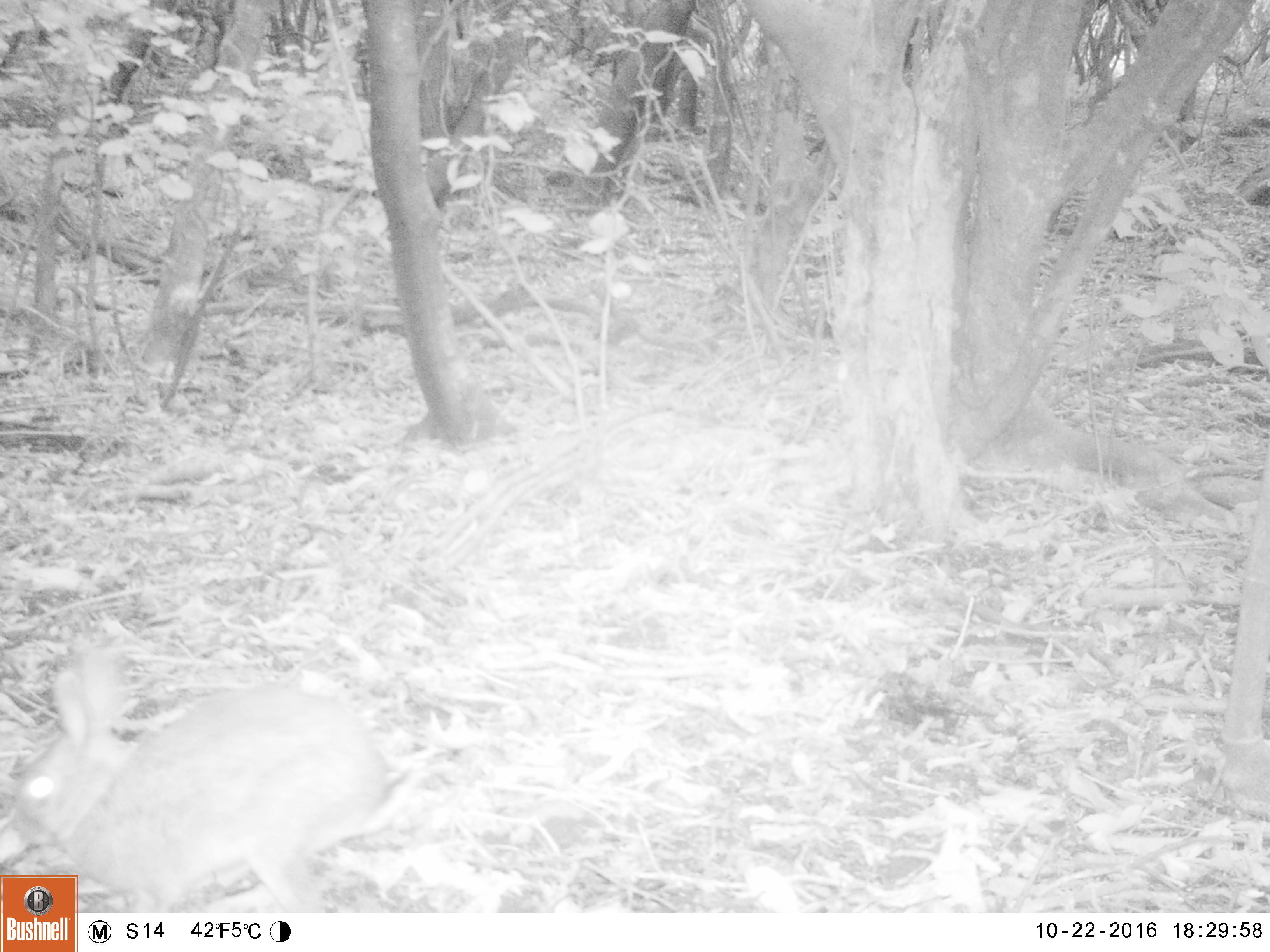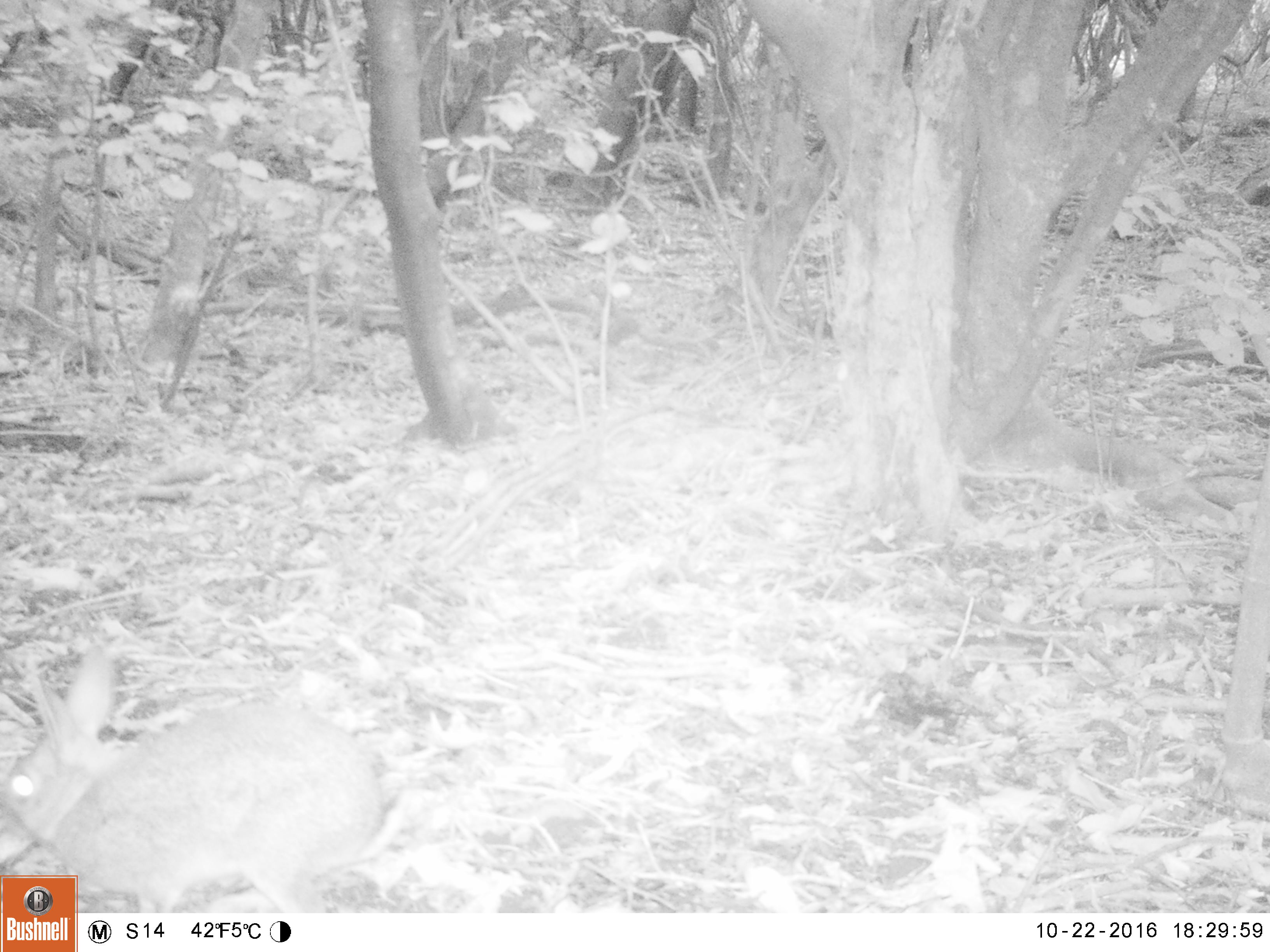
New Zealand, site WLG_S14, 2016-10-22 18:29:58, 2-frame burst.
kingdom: Animalia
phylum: Chordata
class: Mammalia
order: Lagomorpha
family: Leporidae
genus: Oryctolagus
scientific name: Oryctolagus cuniculus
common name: european rabbit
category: rabbit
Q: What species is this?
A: Rabbit (european rabbit) (Oryctolagus cuniculus).